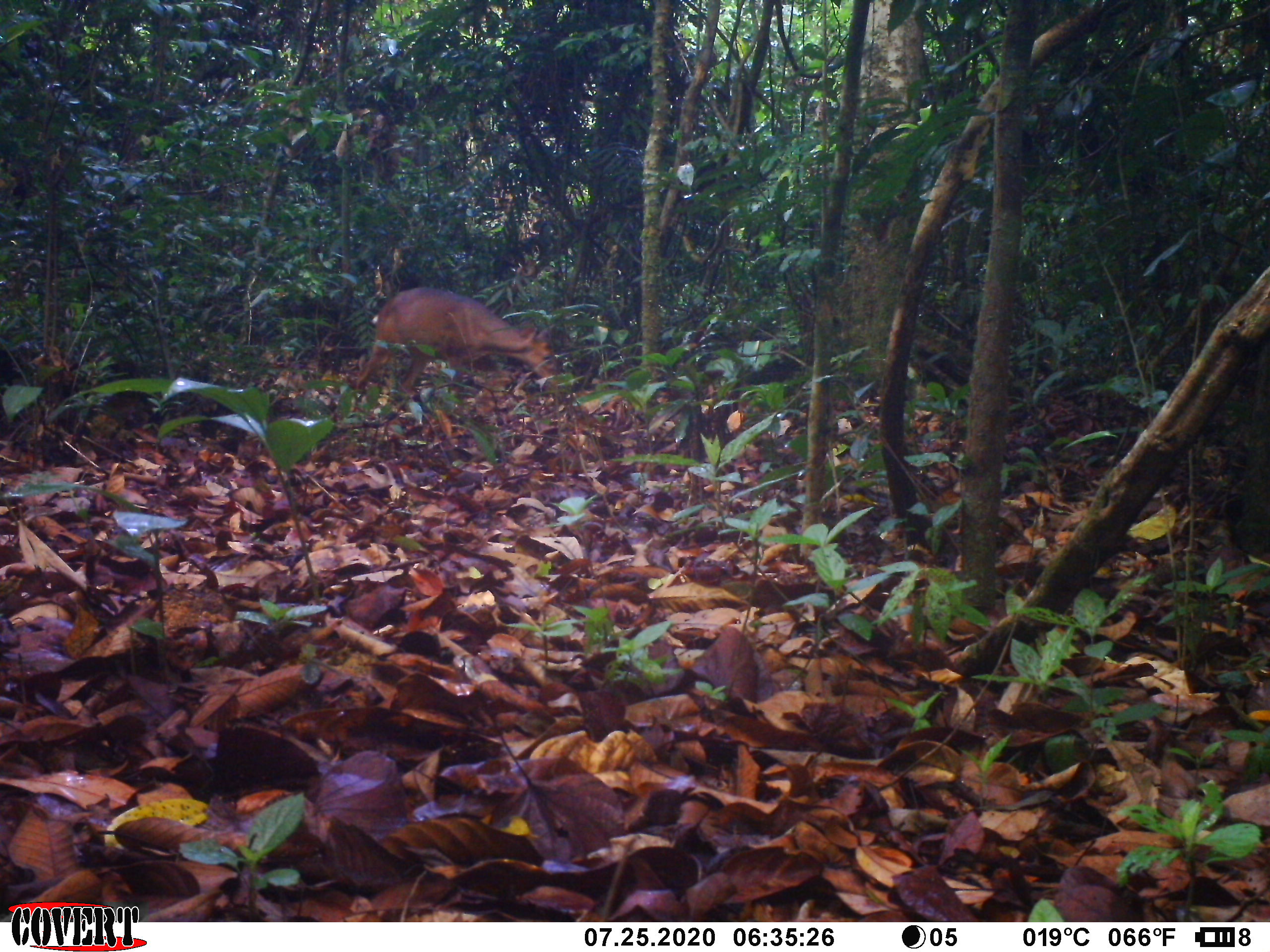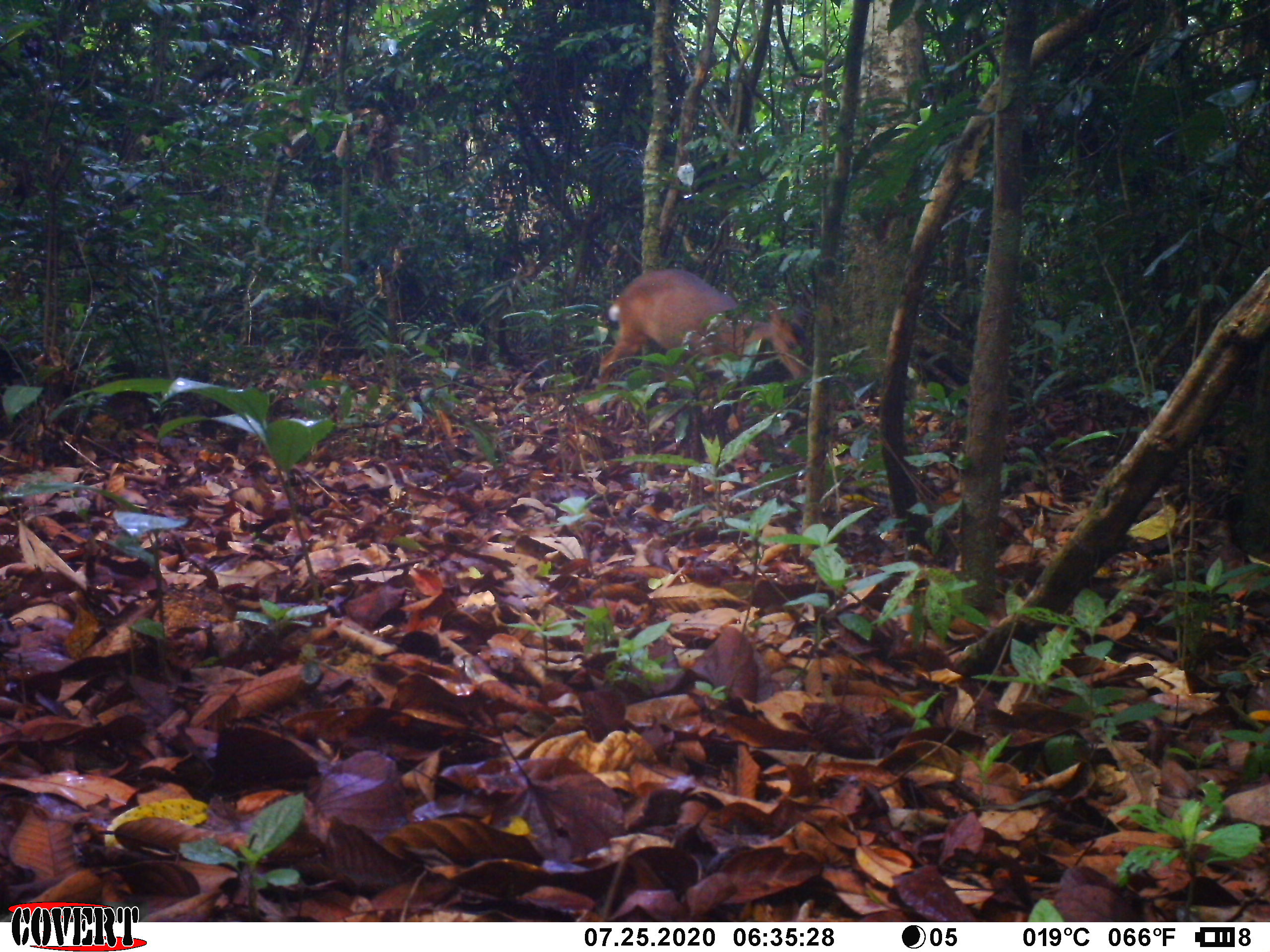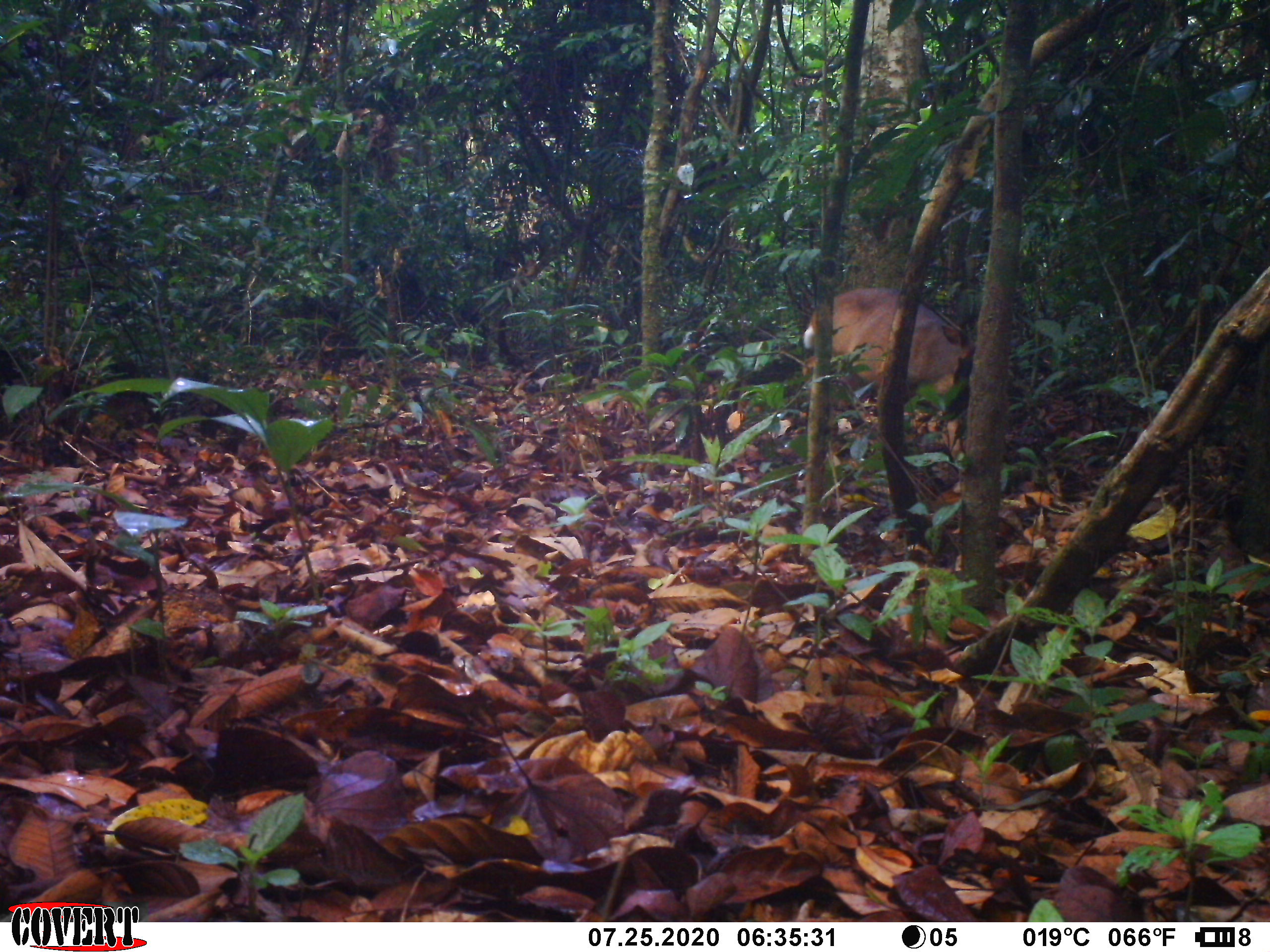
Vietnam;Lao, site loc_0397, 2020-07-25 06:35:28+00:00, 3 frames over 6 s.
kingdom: Animalia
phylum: Chordata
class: Mammalia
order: Artiodactyla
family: Cervidae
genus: Muntiacus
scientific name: Muntiacus vuquangensis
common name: large-antlered muntjac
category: large antlered muntjac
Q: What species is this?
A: Large antlered muntjac (large-antlered muntjac) (Muntiacus vuquangensis).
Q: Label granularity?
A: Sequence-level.